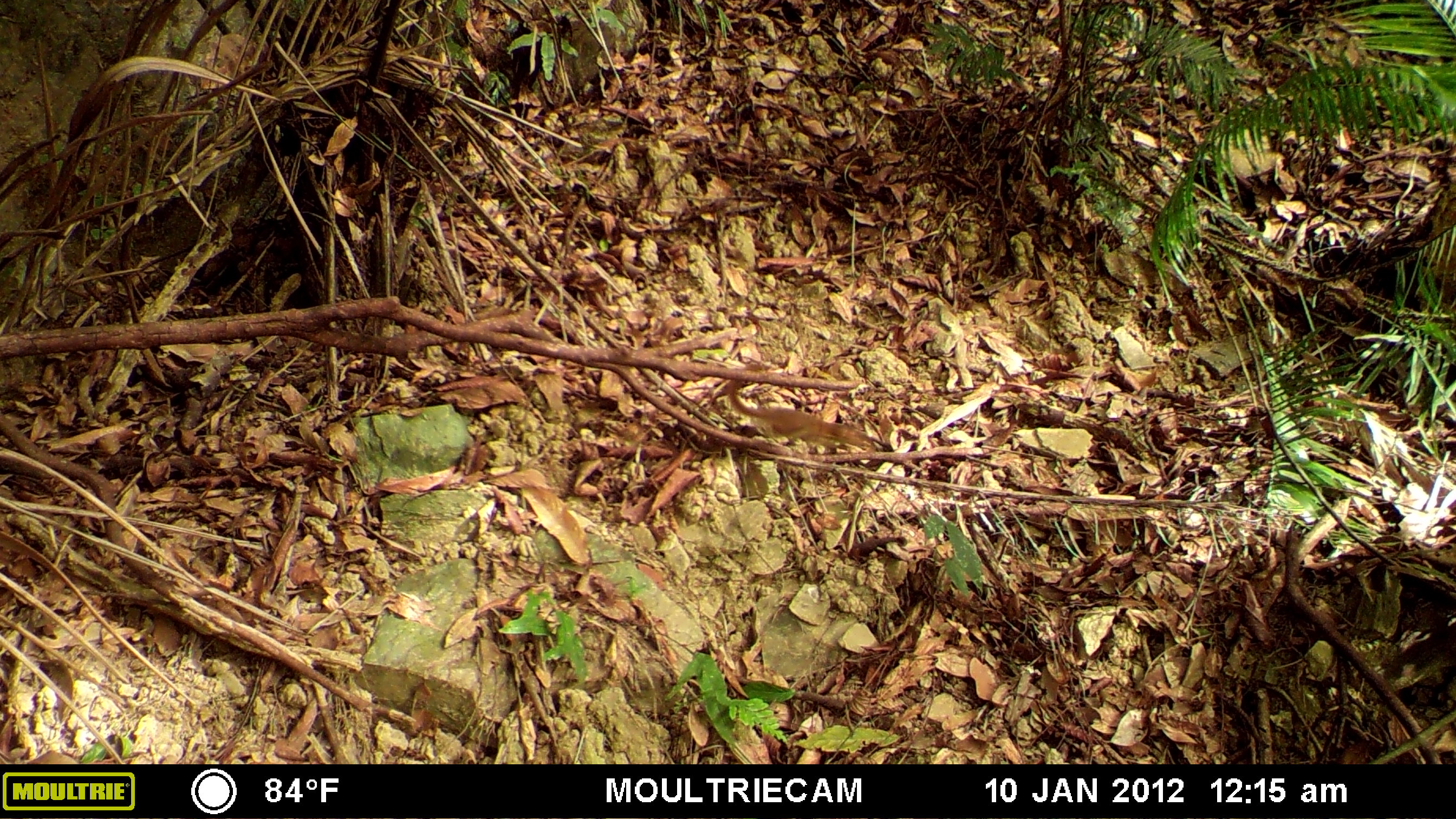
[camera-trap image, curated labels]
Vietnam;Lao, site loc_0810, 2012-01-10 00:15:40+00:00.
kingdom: Animalia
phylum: Chordata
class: Mammalia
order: Scandentia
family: Tupaiidae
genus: Tupaia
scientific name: Tupaia belangeri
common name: northern treeshrew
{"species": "northern treeshrew (Tupaia belangeri)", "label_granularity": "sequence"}